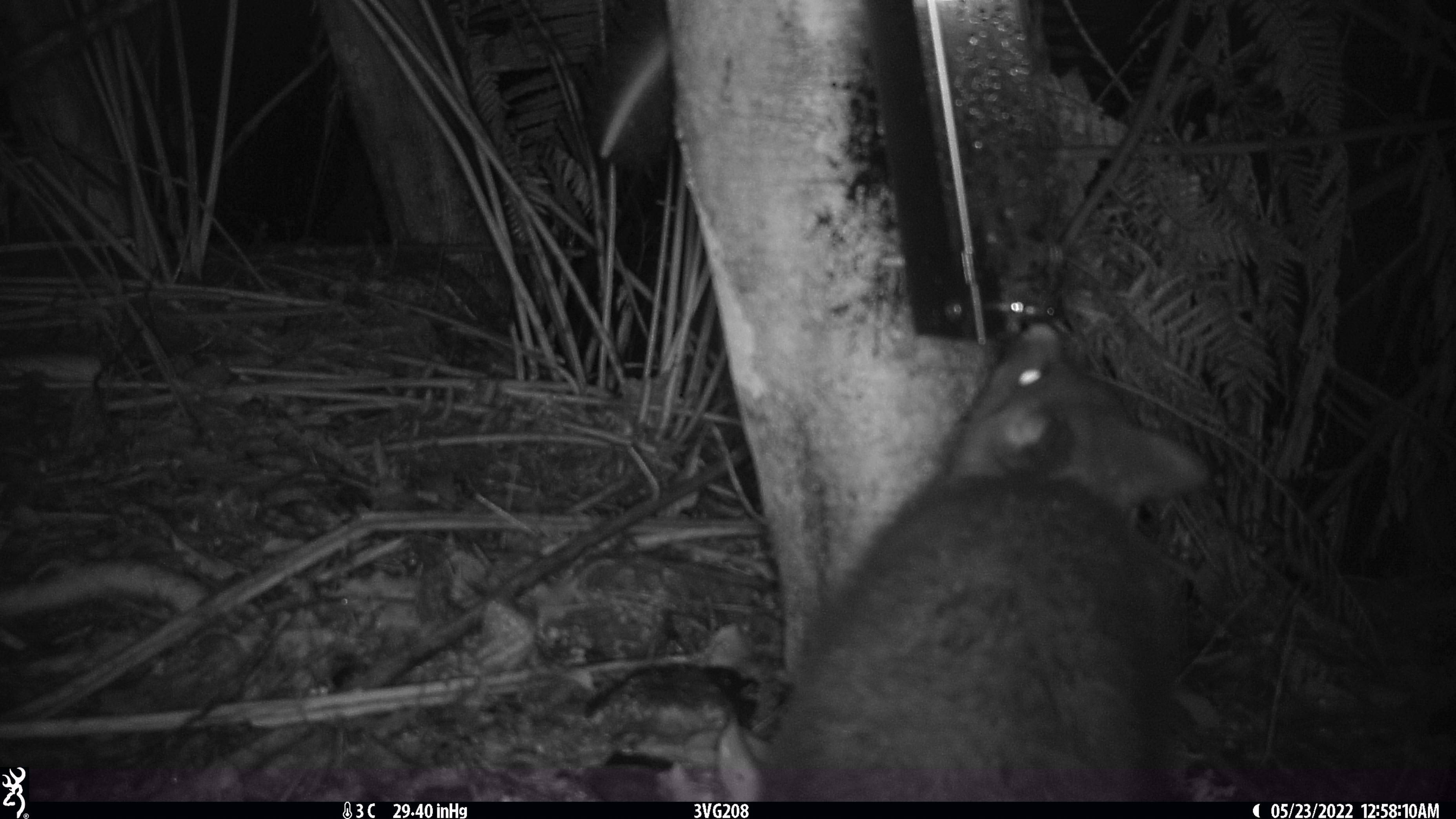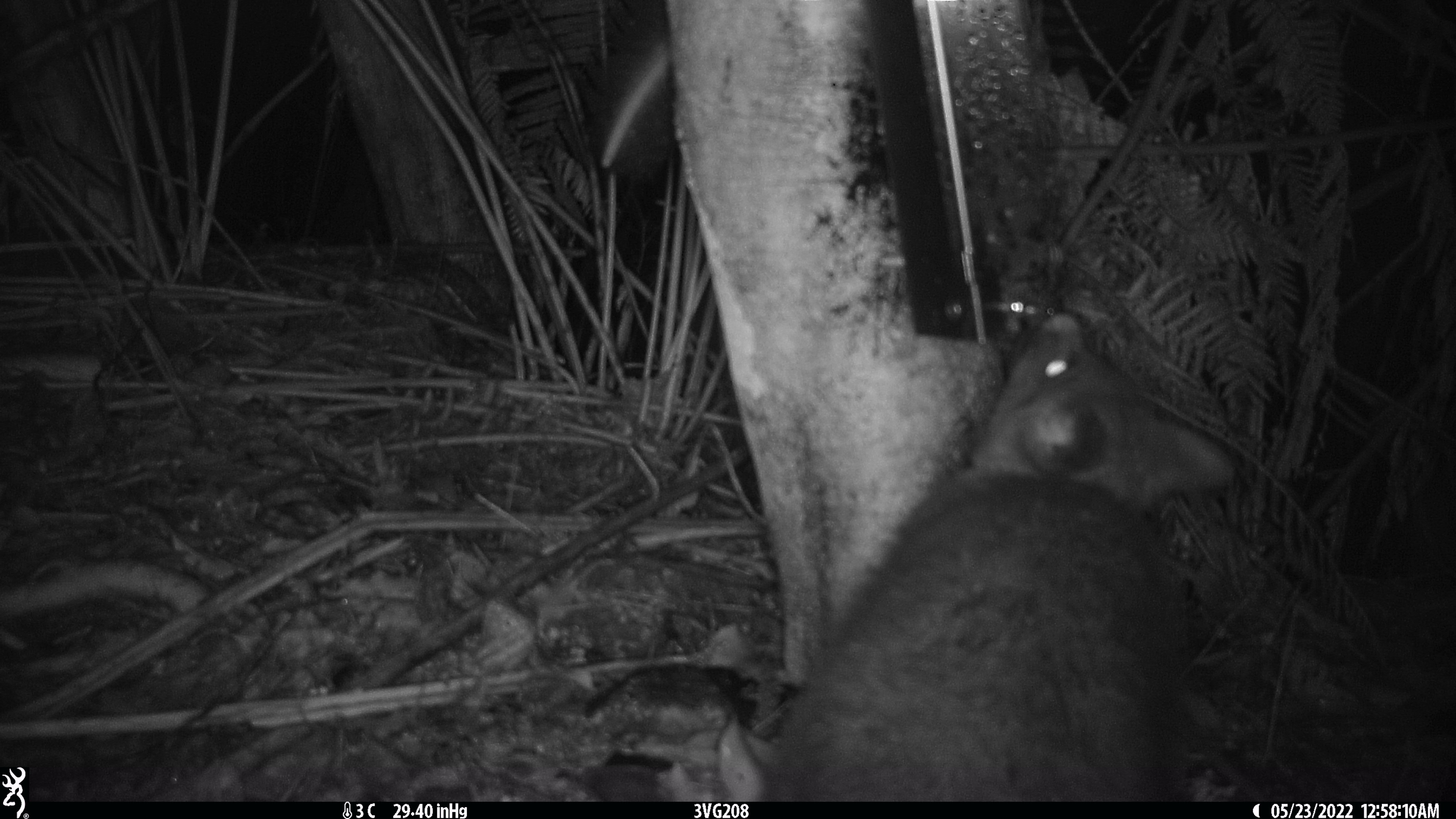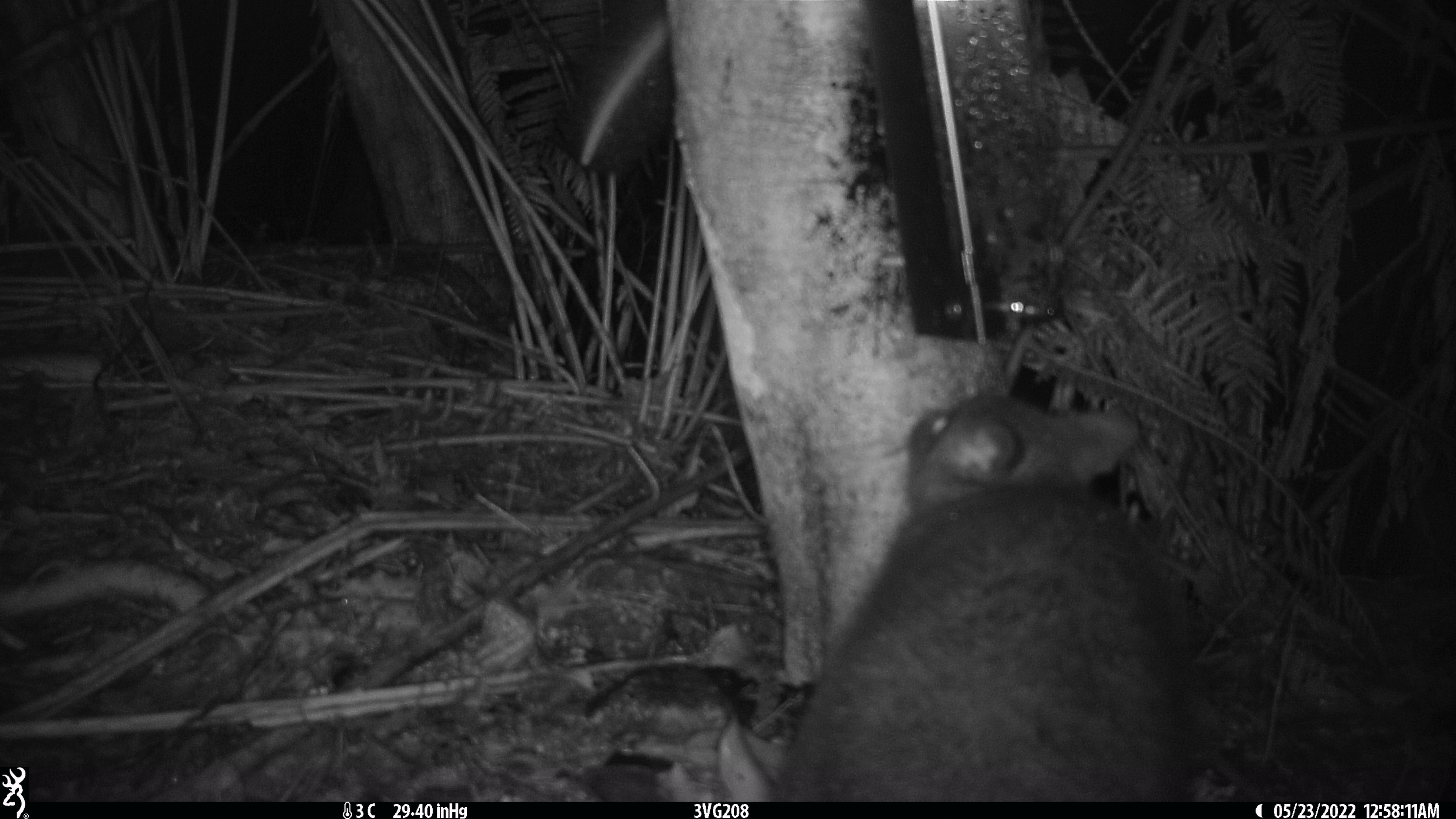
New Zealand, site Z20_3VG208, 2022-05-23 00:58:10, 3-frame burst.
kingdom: Animalia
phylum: Chordata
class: Mammalia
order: Diprotodontia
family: Phalangeridae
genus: Trichosurus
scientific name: Trichosurus vulpecula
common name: common brushtail possum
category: possum